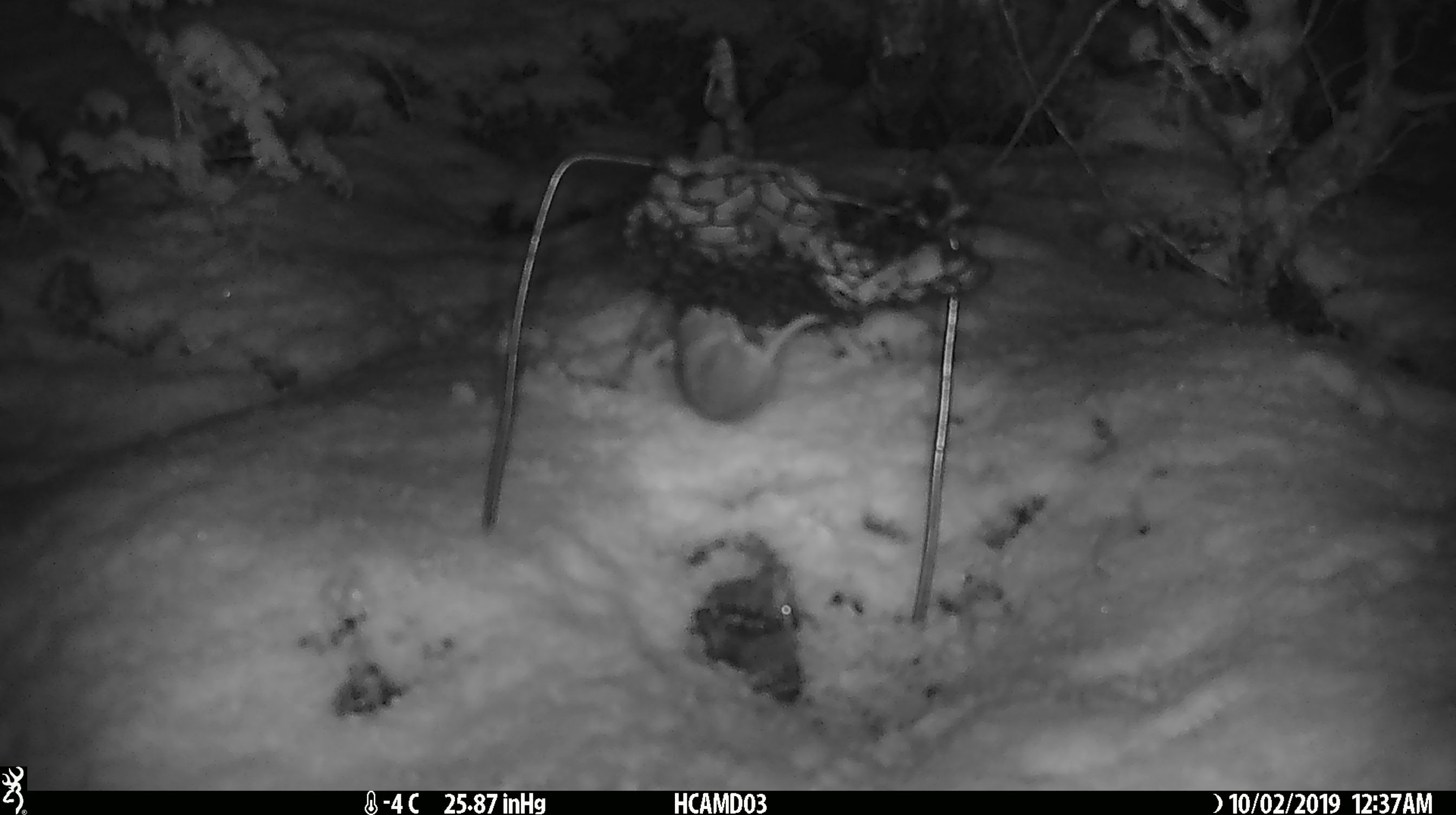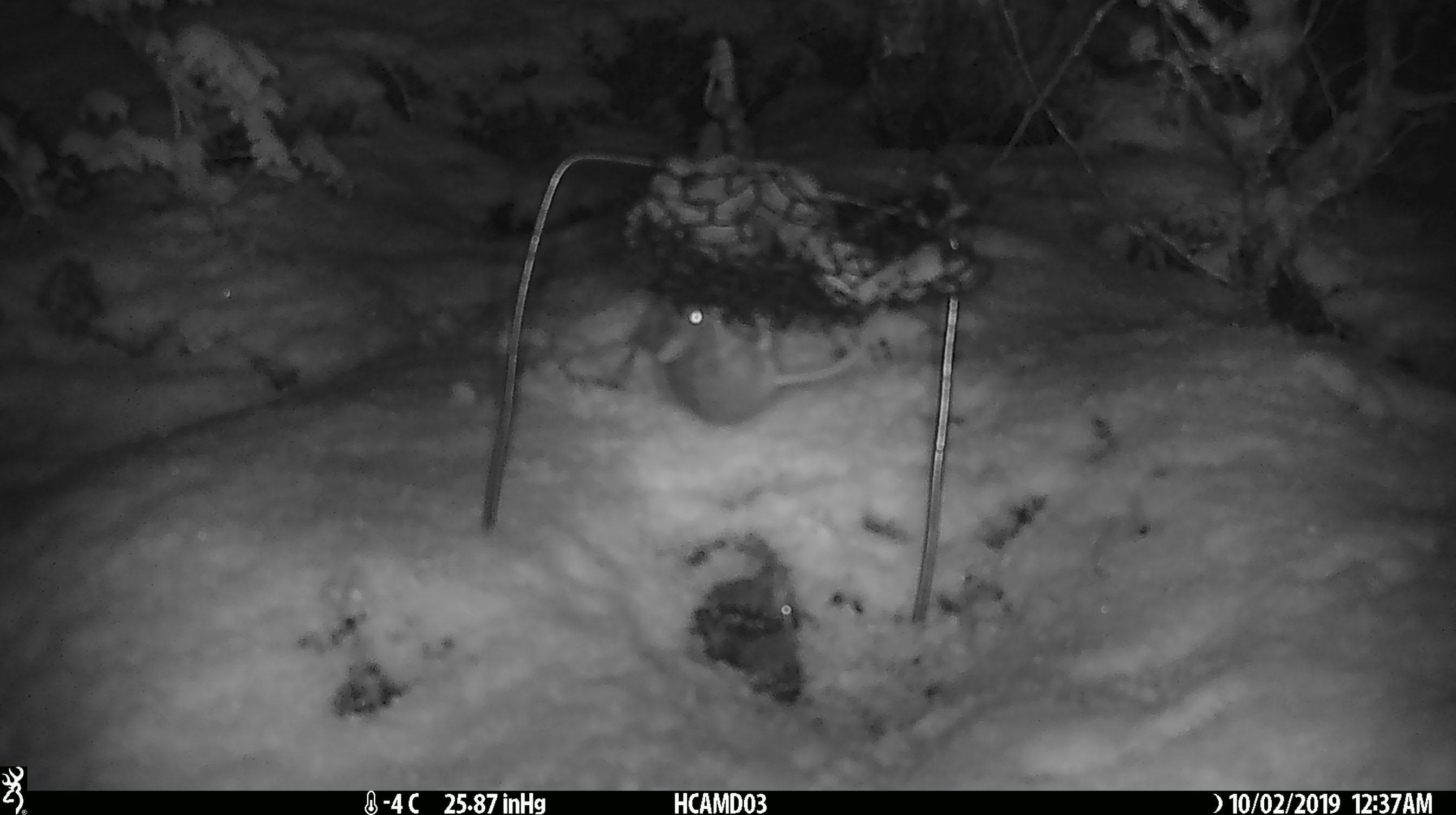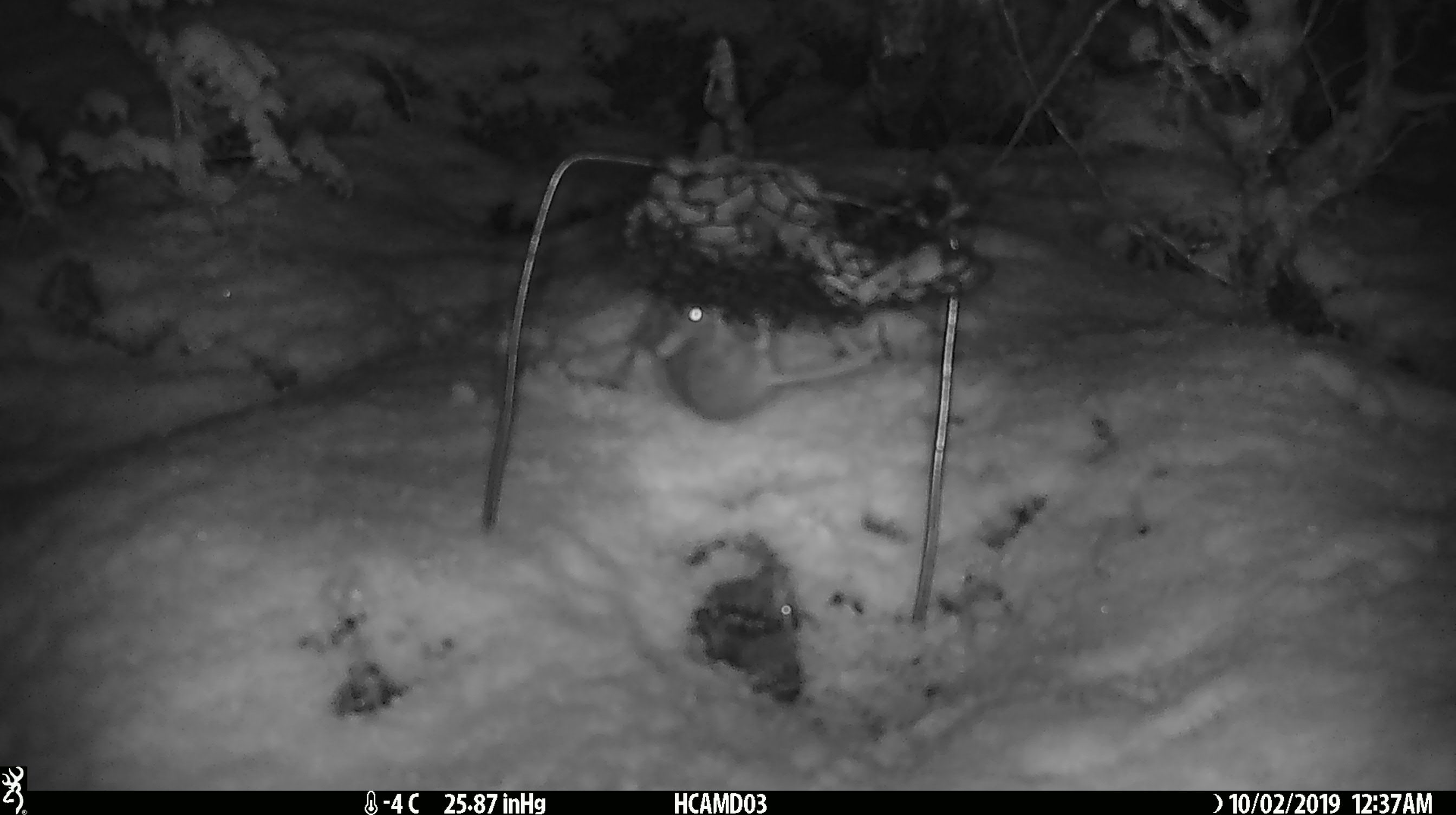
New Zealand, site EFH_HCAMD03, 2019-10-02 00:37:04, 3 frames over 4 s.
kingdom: Animalia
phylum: Chordata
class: Mammalia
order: Rodentia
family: Muridae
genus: Mus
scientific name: Mus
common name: mouse